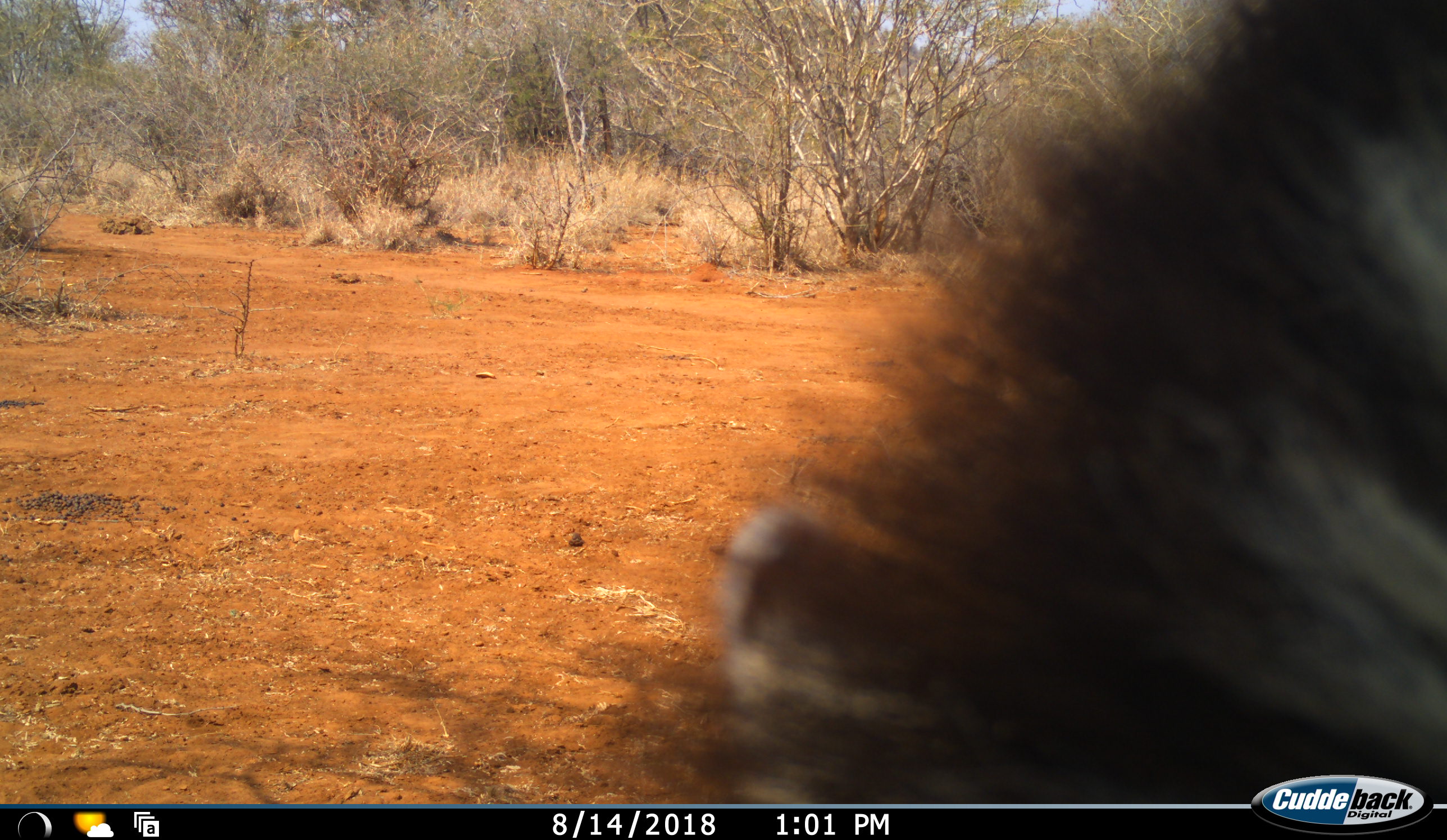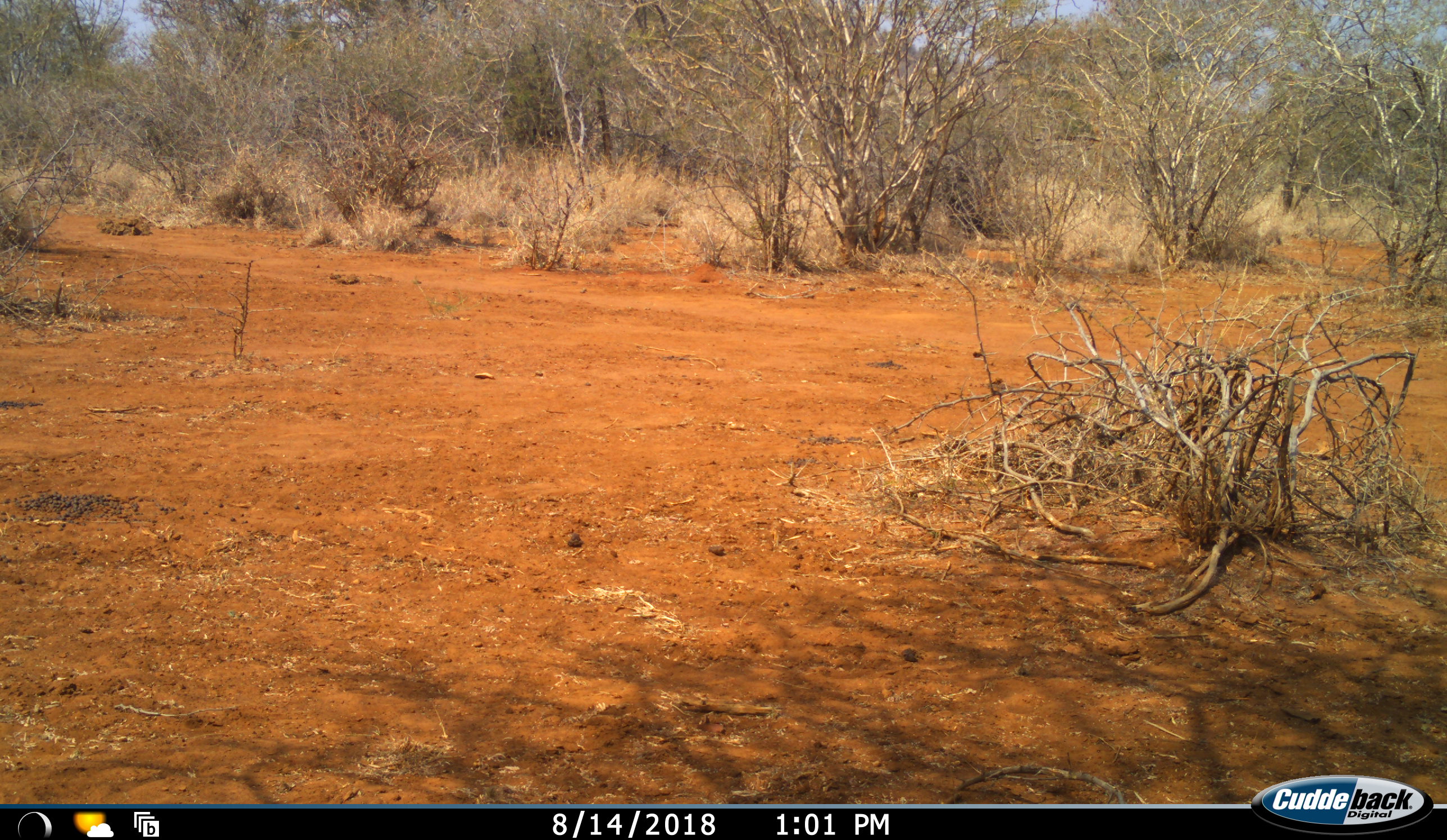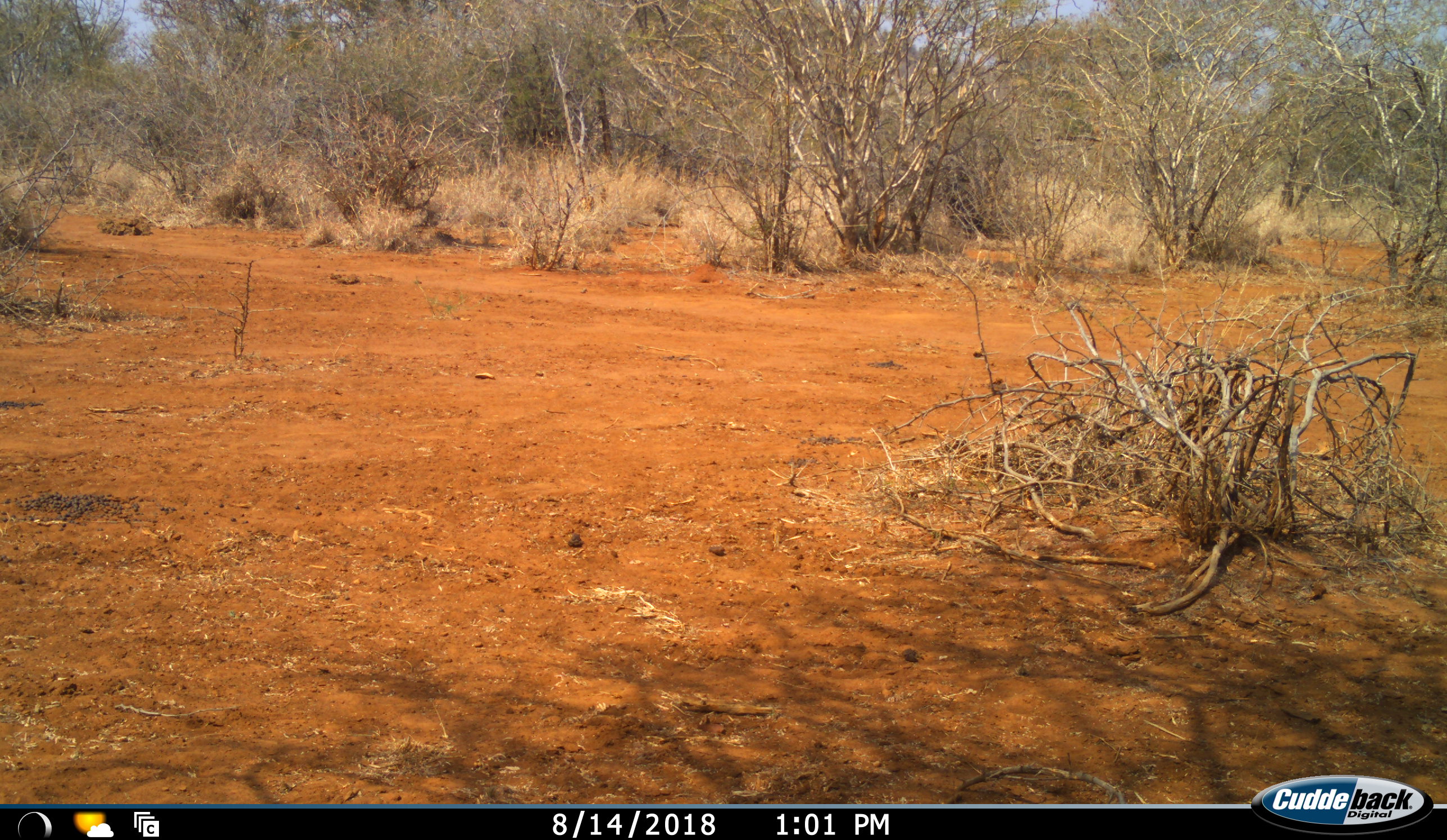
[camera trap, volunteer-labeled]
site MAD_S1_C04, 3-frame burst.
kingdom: Animalia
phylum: Chordata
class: Mammalia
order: Perissodactyla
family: Equidae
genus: Equus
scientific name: Equus quagga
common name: plains zebra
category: zebraplains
Zebraplains (plains zebra) (Equus quagga), count 1. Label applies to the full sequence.